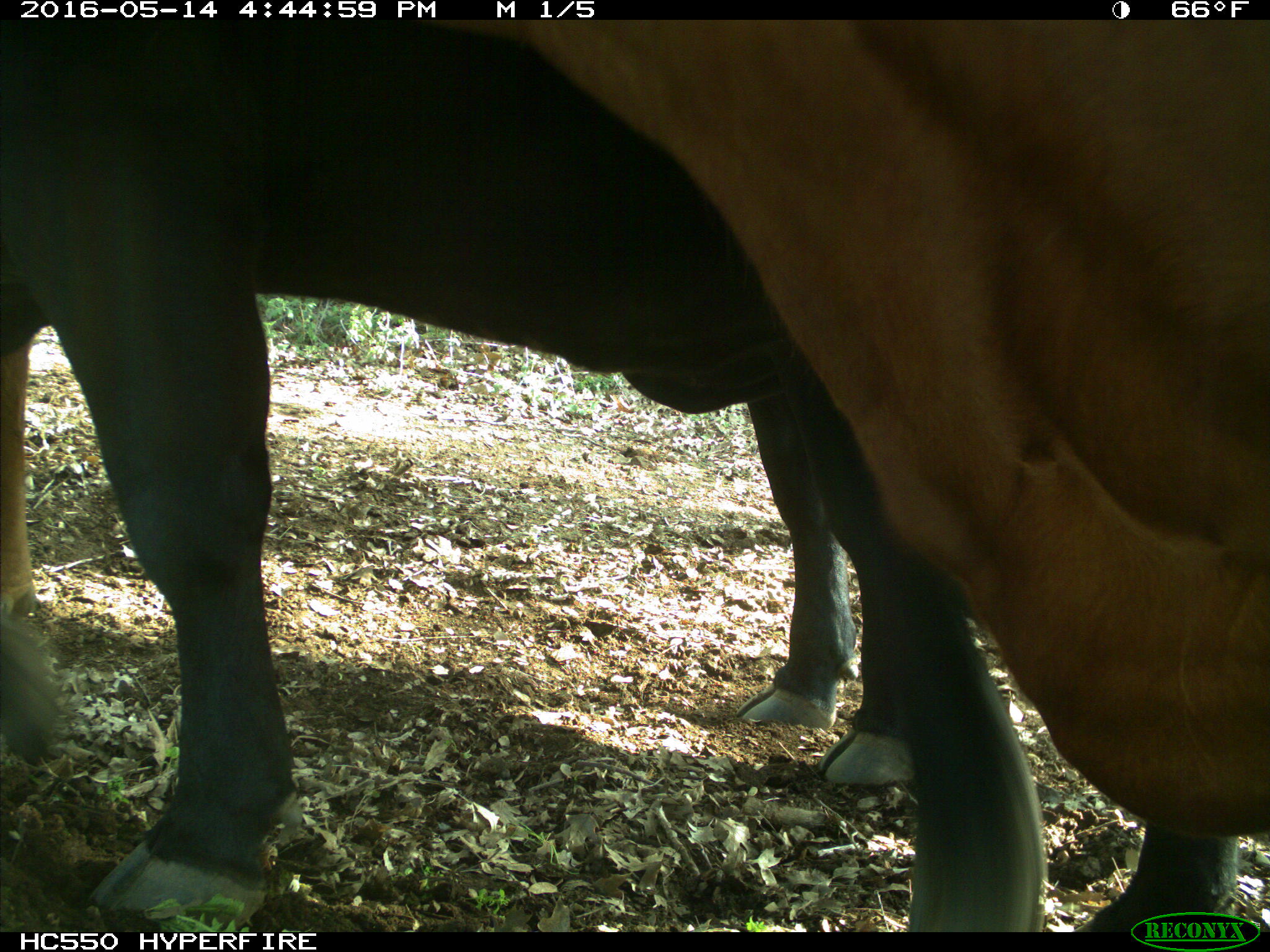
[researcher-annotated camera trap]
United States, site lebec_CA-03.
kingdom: Animalia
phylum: Chordata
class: Mammalia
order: Artiodactyla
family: Bovidae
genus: Bos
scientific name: Bos taurus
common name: domestic cow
Bos taurus (domestic cow).